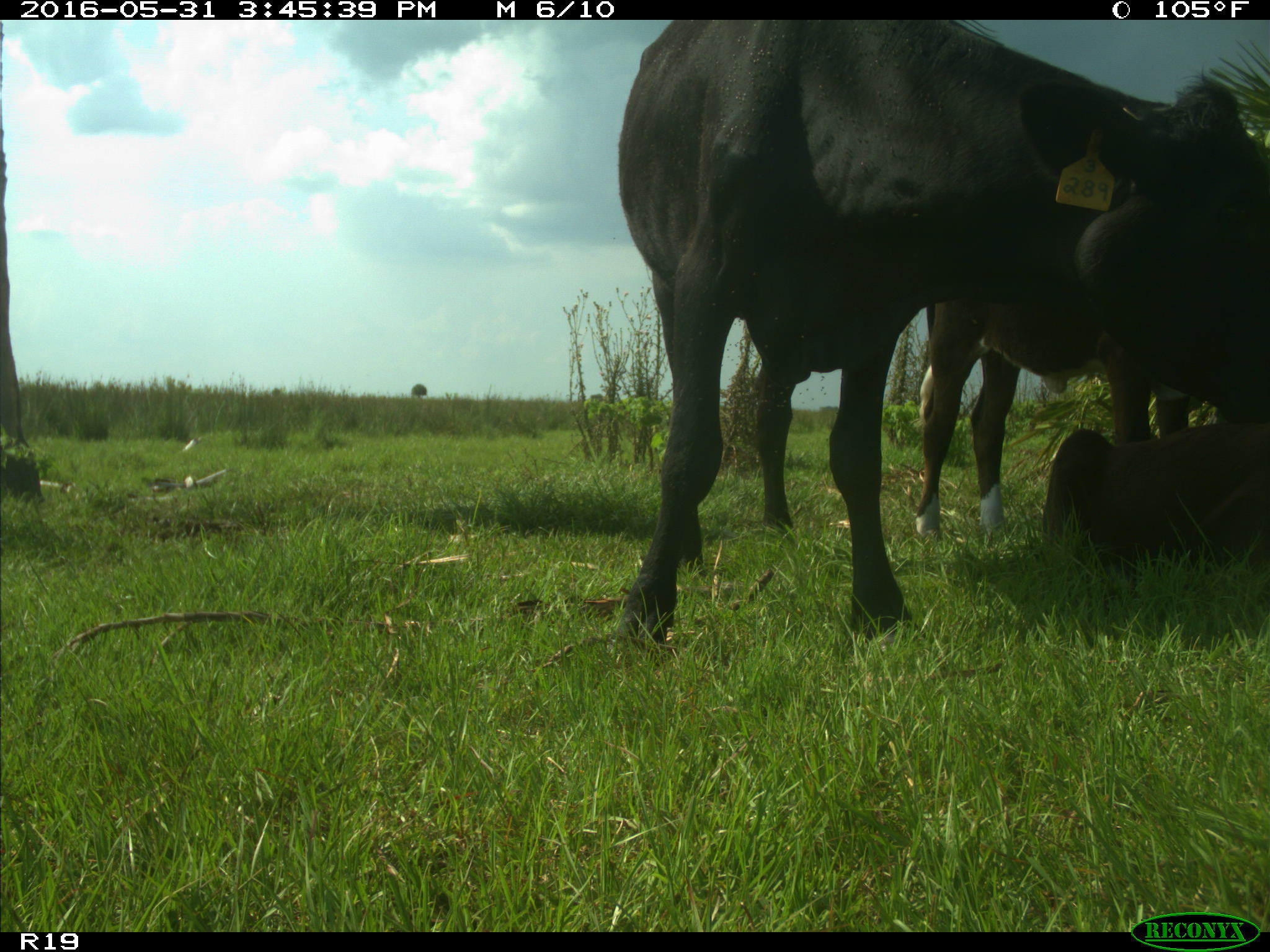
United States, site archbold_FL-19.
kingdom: Animalia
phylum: Chordata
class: Mammalia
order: Artiodactyla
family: Bovidae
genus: Bos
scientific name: Bos taurus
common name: domestic cow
Bos taurus (domestic cow).